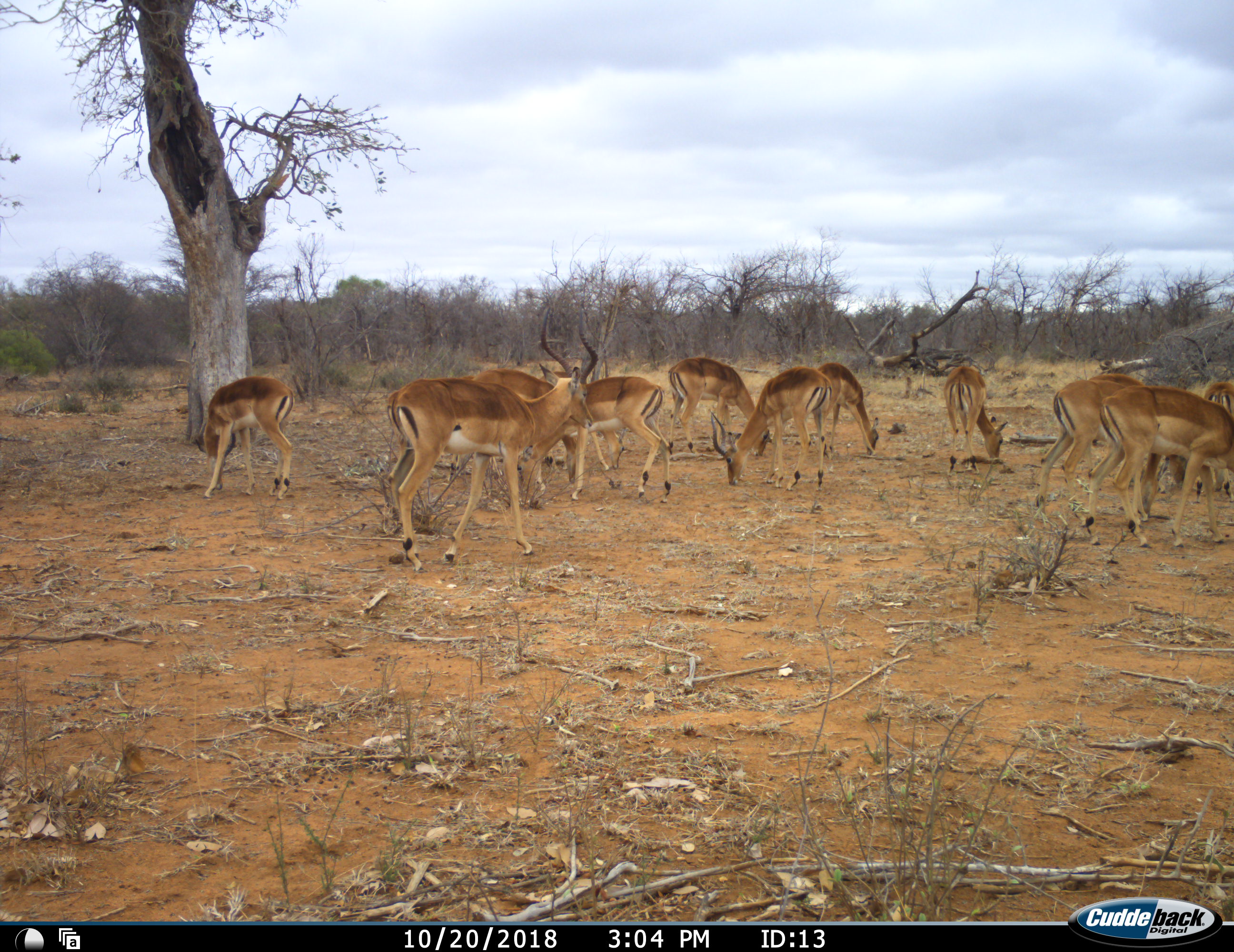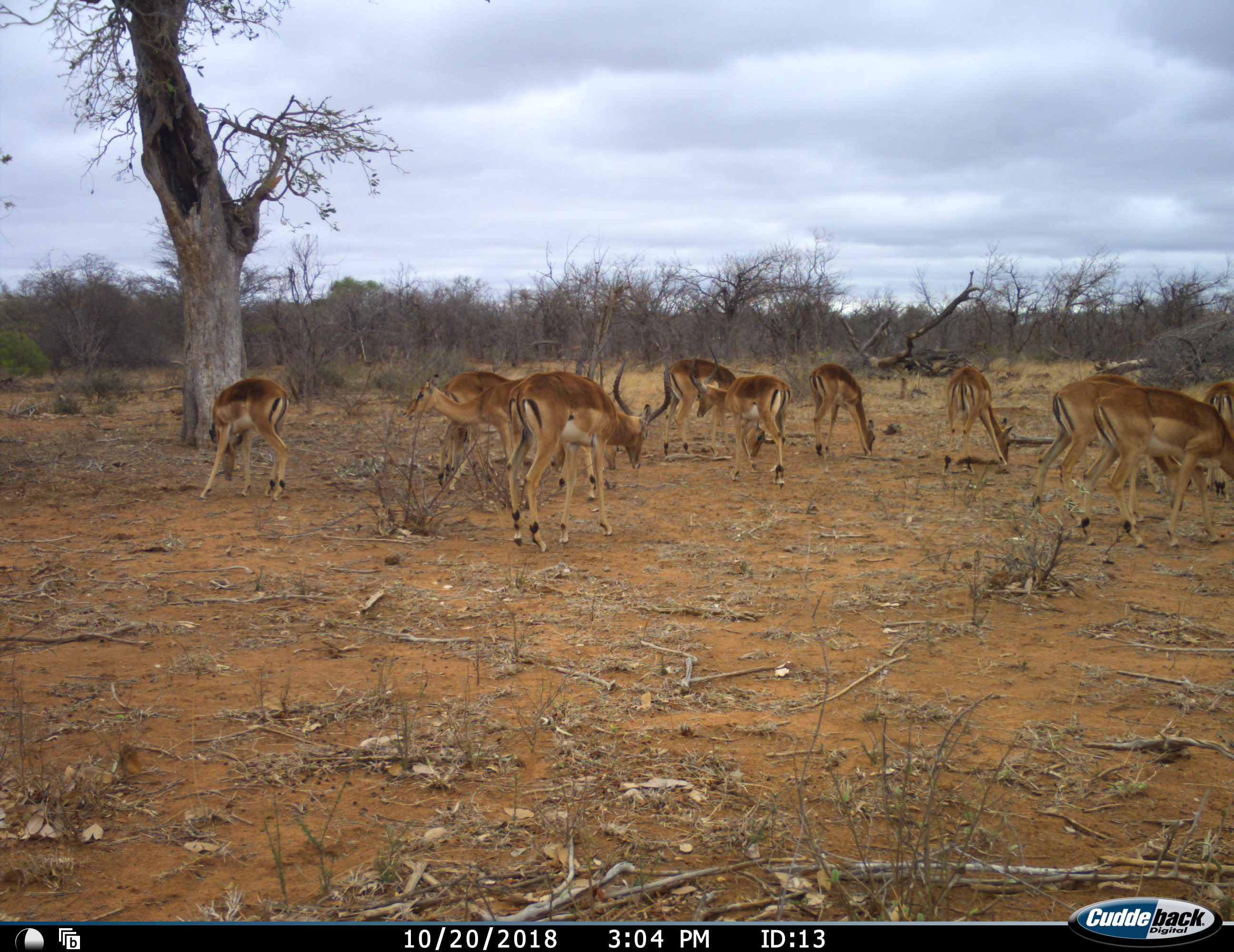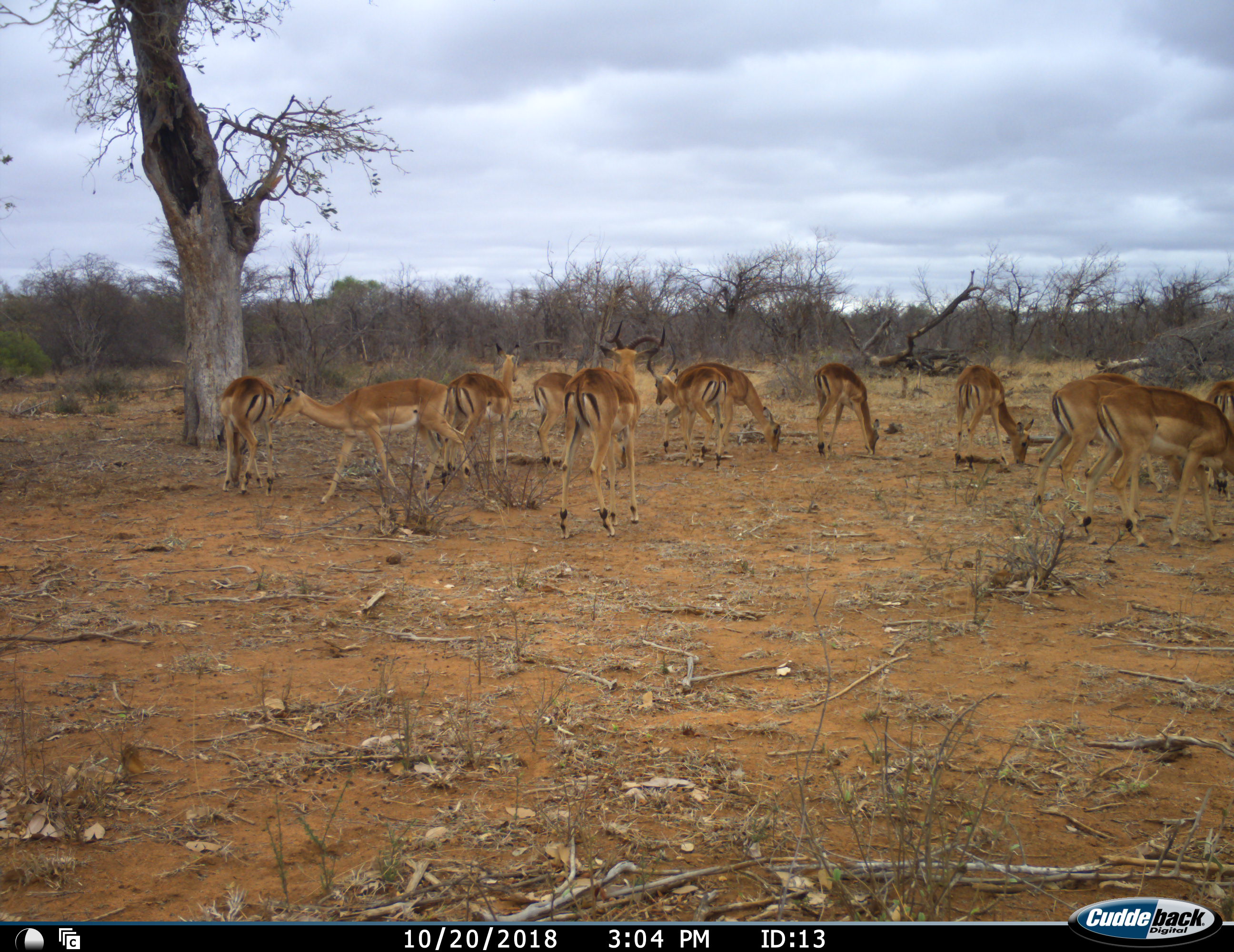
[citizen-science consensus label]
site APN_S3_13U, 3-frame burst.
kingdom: Animalia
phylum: Chordata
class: Mammalia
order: Artiodactyla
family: Bovidae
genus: Aepyceros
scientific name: Aepyceros melampus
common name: impala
Impala (Aepyceros melampus), count 11-50. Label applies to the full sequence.